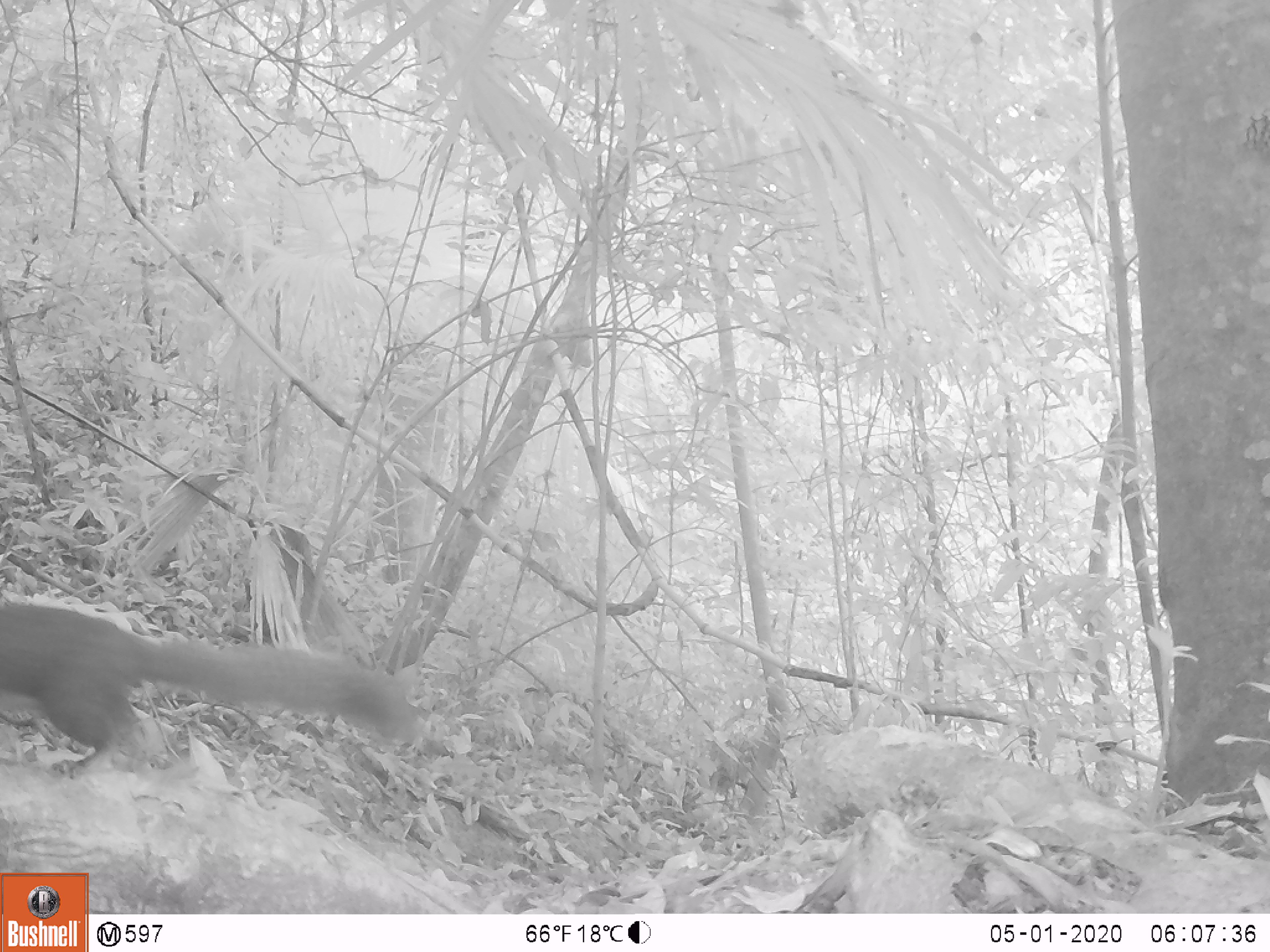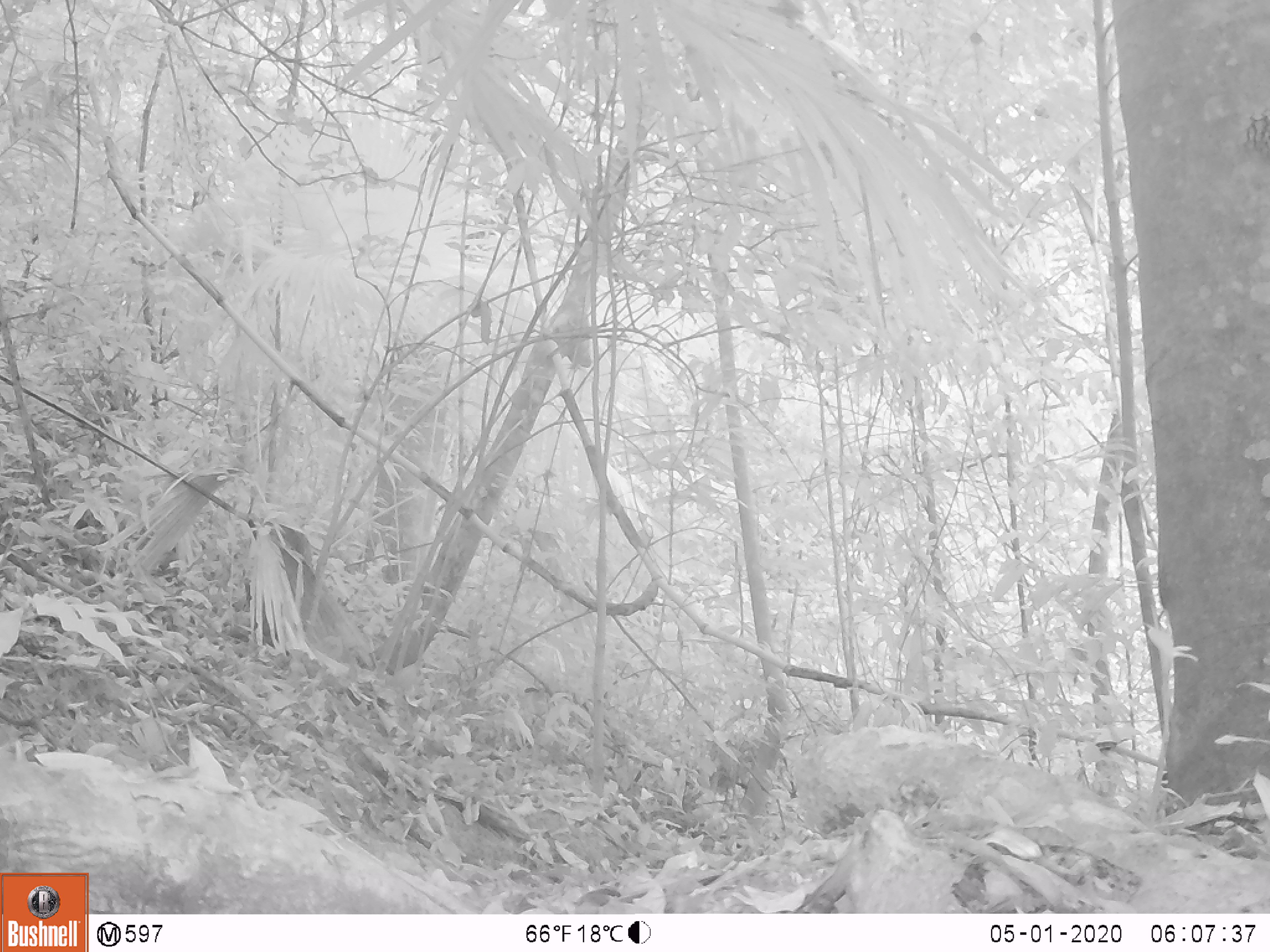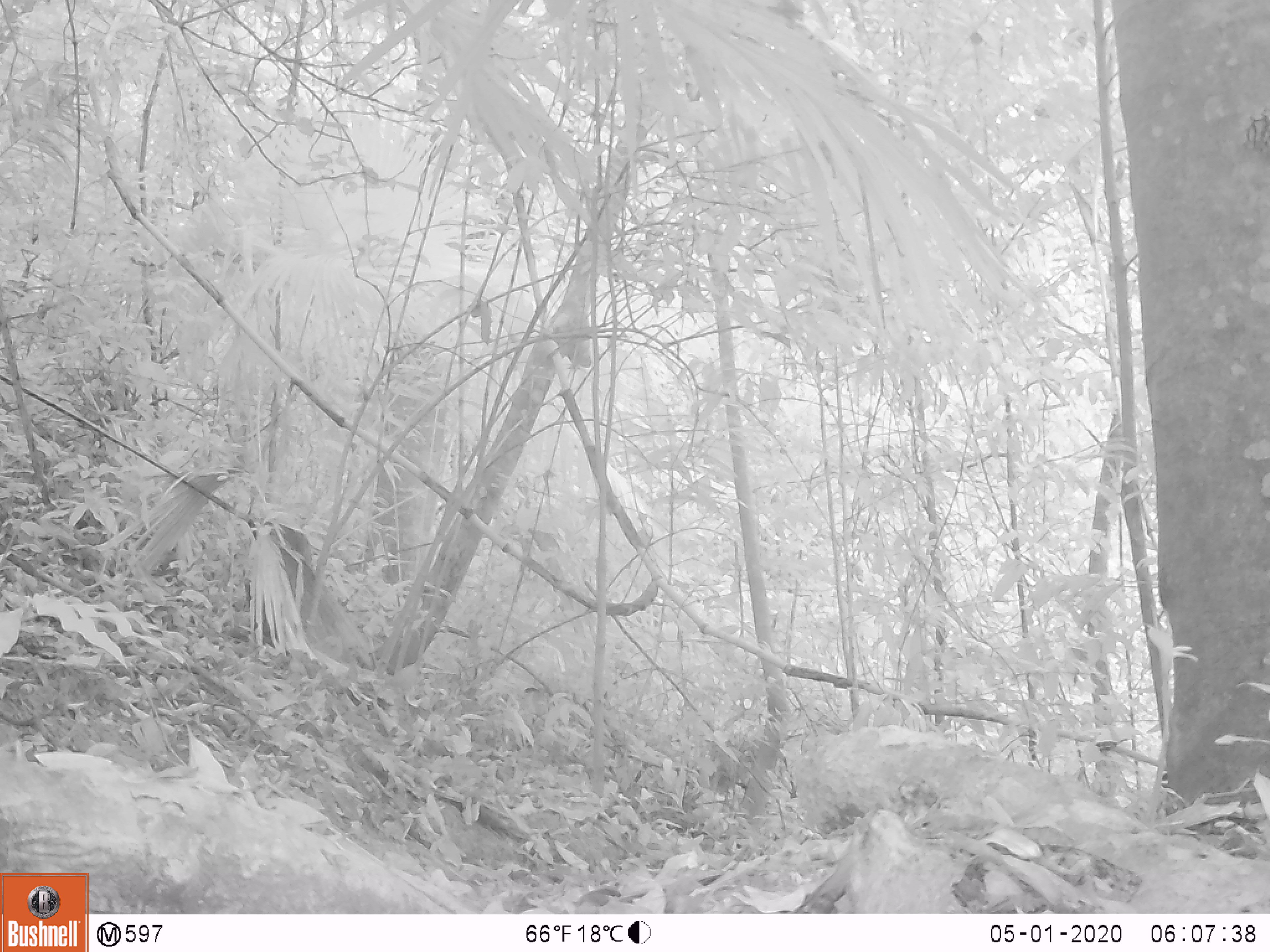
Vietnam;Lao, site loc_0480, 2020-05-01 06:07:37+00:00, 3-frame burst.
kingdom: Animalia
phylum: Chordata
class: Mammalia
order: Rodentia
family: Sciuridae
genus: Callosciurus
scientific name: Callosciurus erythraeus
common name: pallas's squirrel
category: pallass squirrel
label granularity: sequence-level